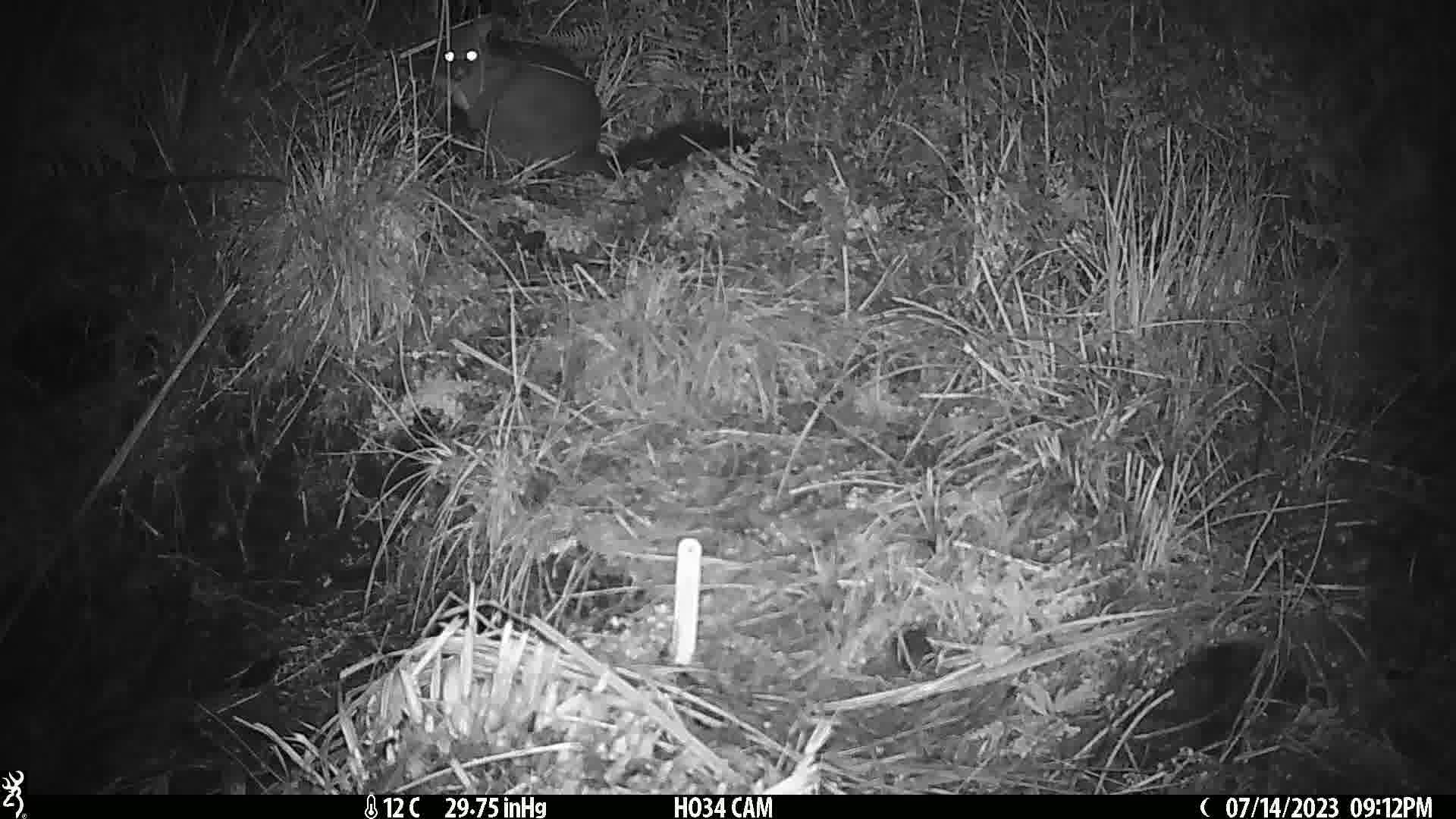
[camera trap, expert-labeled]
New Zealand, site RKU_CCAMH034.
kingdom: Animalia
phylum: Chordata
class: Mammalia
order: Diprotodontia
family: Phalangeridae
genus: Trichosurus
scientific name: Trichosurus vulpecula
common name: common brushtail possum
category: possum